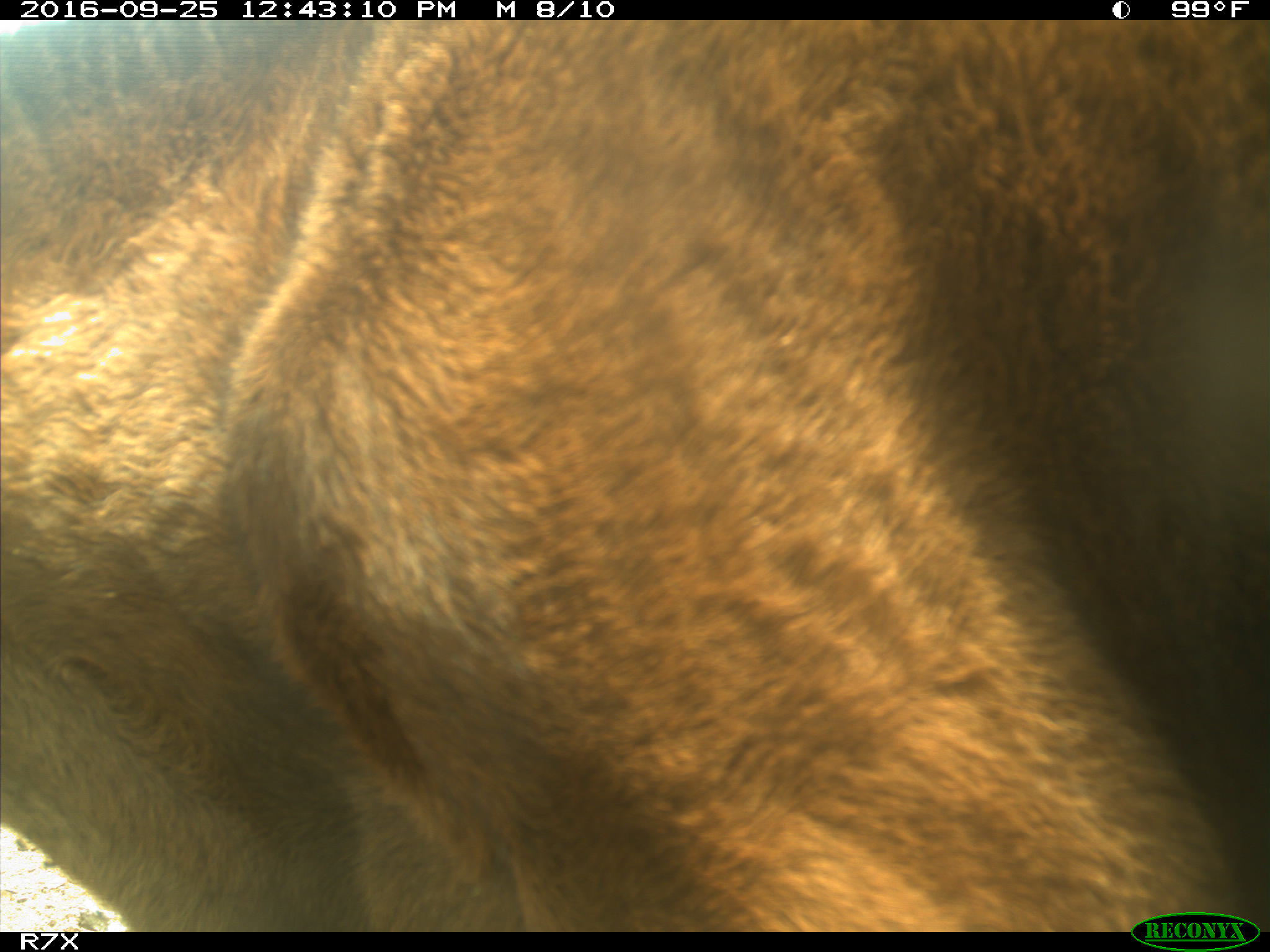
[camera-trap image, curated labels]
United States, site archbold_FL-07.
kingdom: Animalia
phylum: Chordata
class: Mammalia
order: Artiodactyla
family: Bovidae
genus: Bos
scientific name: Bos taurus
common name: domestic cow